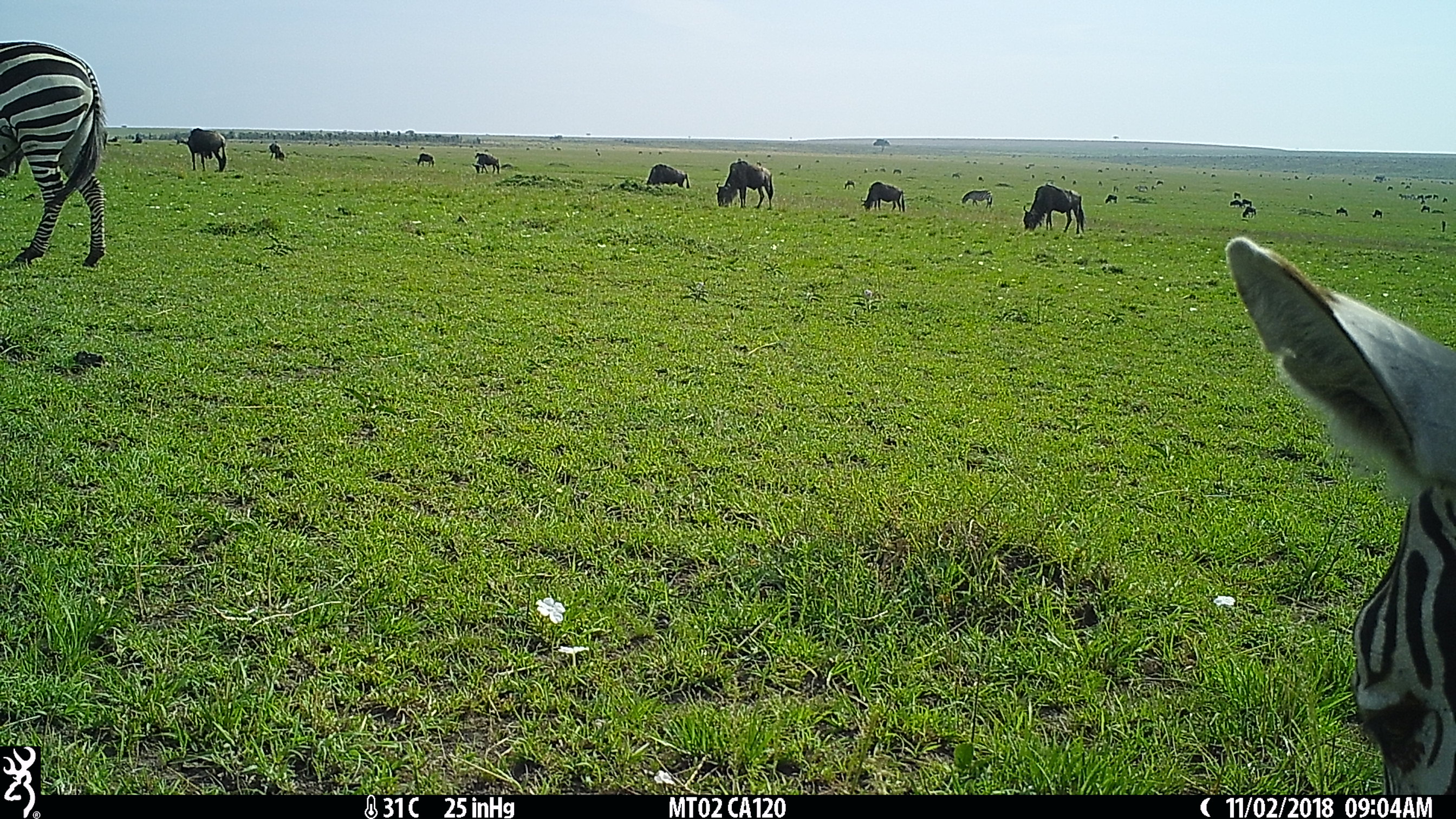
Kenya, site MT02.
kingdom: Animalia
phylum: Chordata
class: Mammalia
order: Artiodactyla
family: Bovidae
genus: Connochaetes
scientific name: Connochaetes taurinus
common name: blue wildebeest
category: wildebeest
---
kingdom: Animalia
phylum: Chordata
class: Mammalia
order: Perissodactyla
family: Equidae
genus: Equus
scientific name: Equus quagga burchellii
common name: burchell's zebra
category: zebra